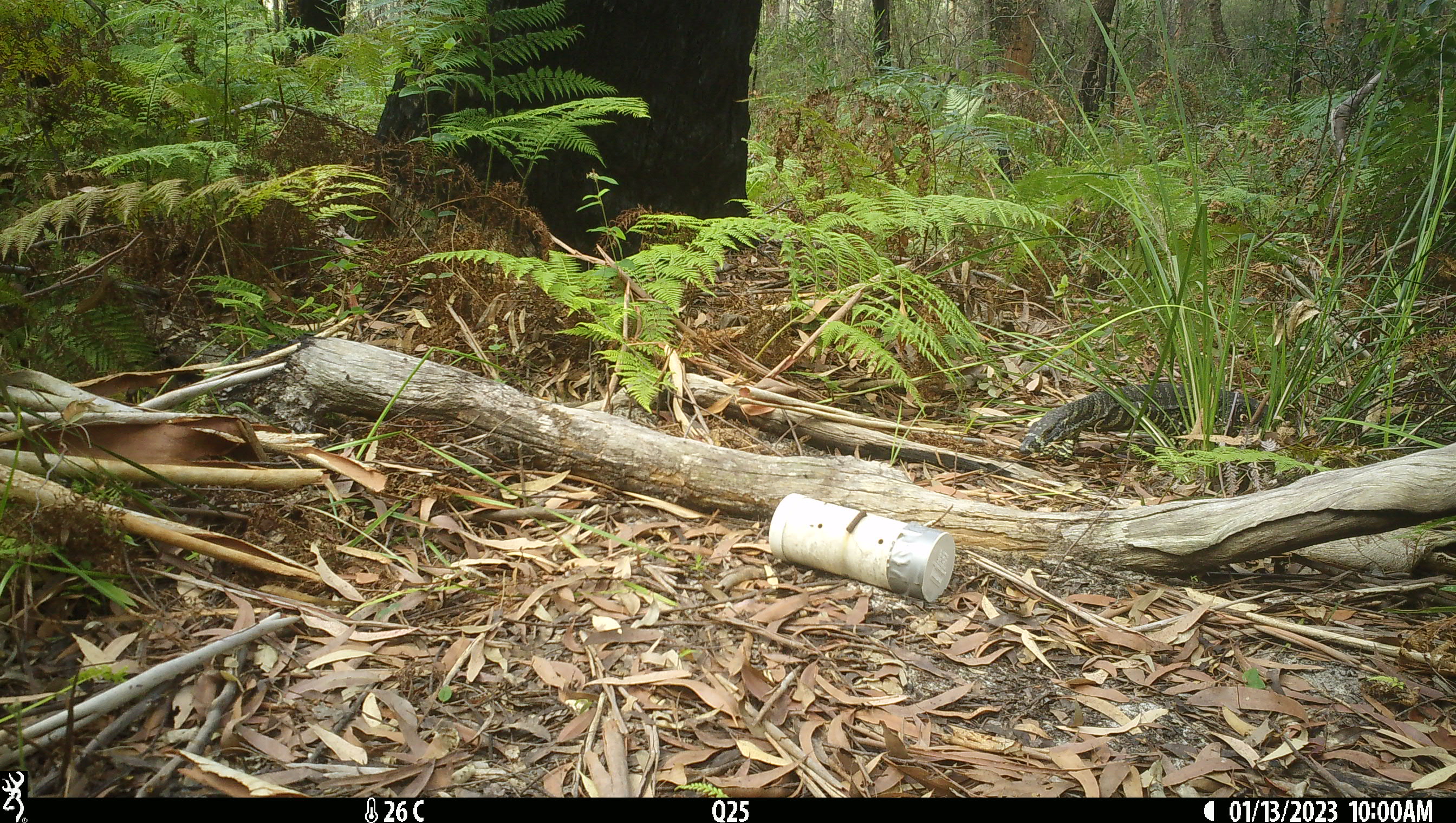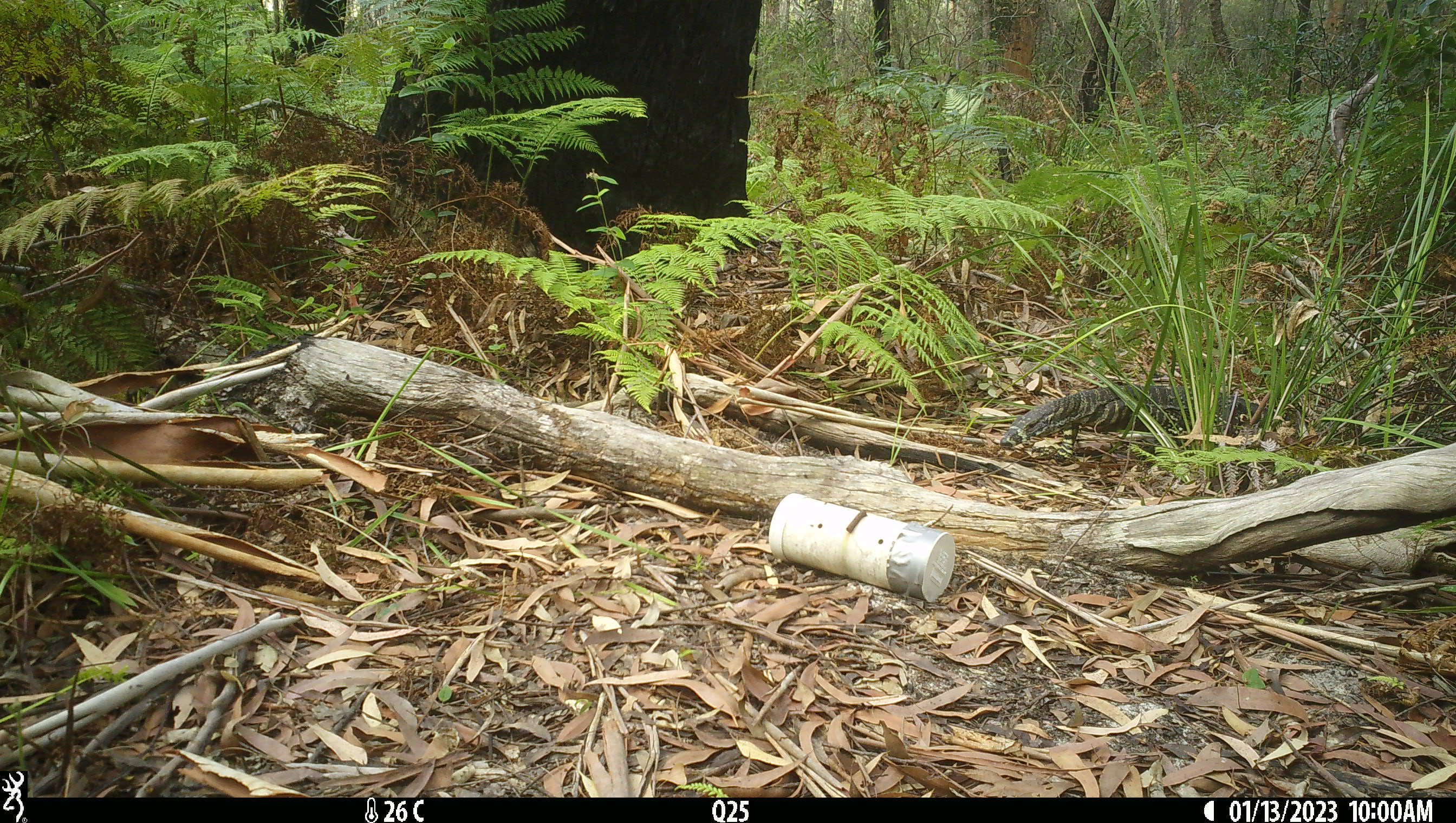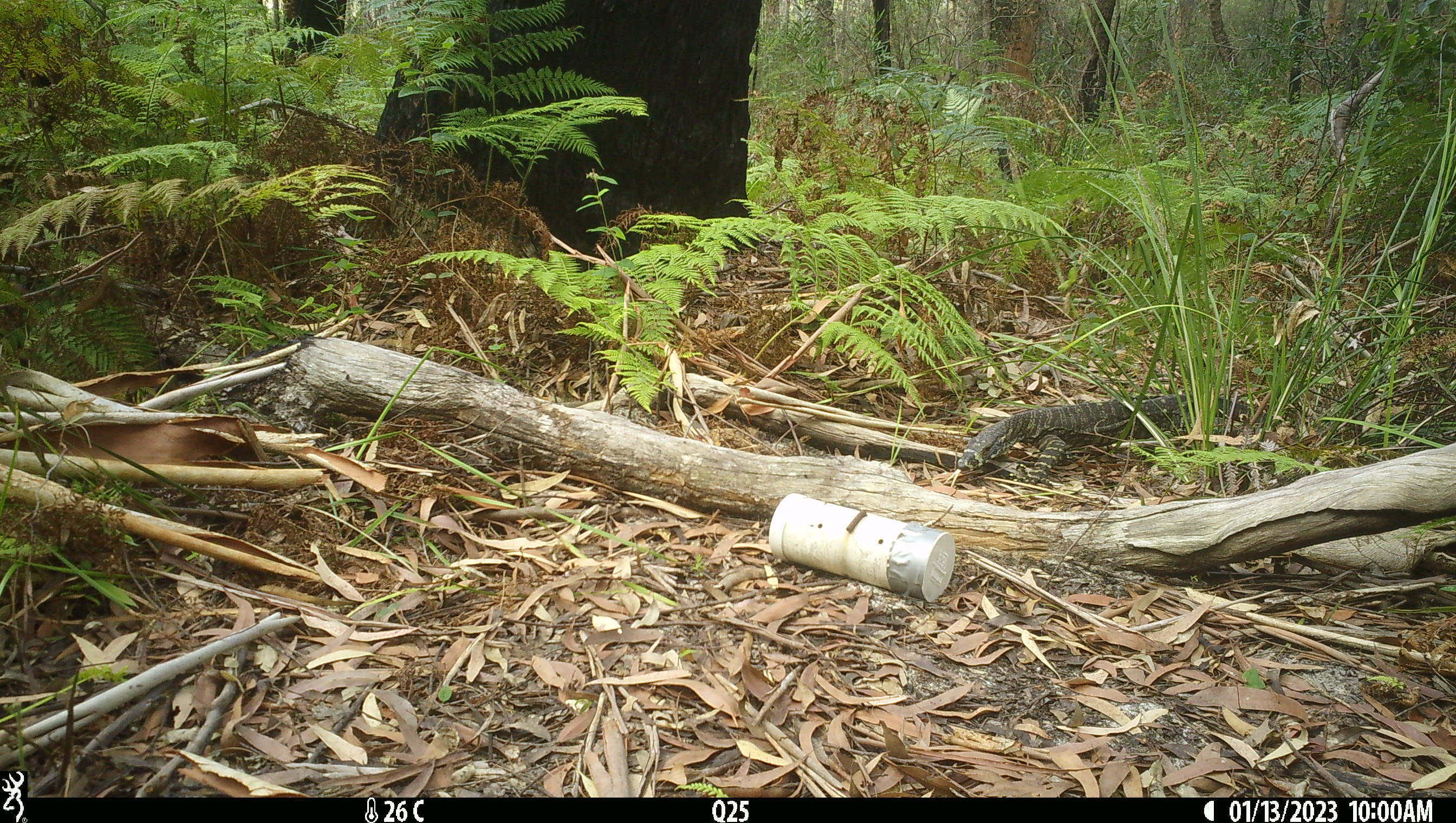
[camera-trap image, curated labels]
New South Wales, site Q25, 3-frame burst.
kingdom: Animalia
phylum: Chordata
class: Reptilia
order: Squamata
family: Varanidae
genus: Varanus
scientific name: Varanus varius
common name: lace monitor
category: goanna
Goanna (lace monitor) (Varanus varius).